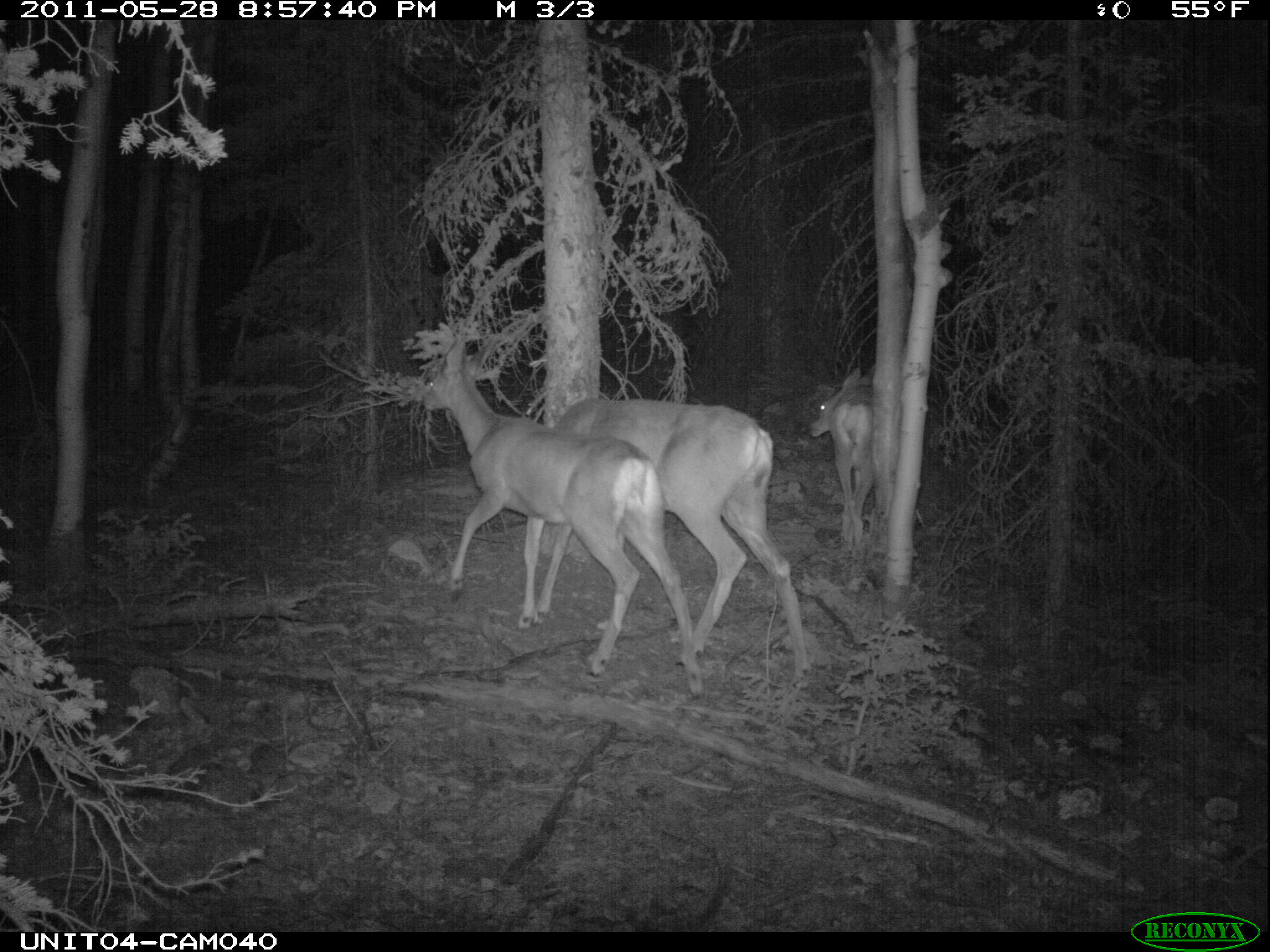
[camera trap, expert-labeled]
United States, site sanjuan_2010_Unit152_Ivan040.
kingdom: Animalia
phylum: Chordata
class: Mammalia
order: Artiodactyla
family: Cervidae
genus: Odocoileus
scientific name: Odocoileus hemionus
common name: mule deer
Odocoileus hemionus (mule deer).